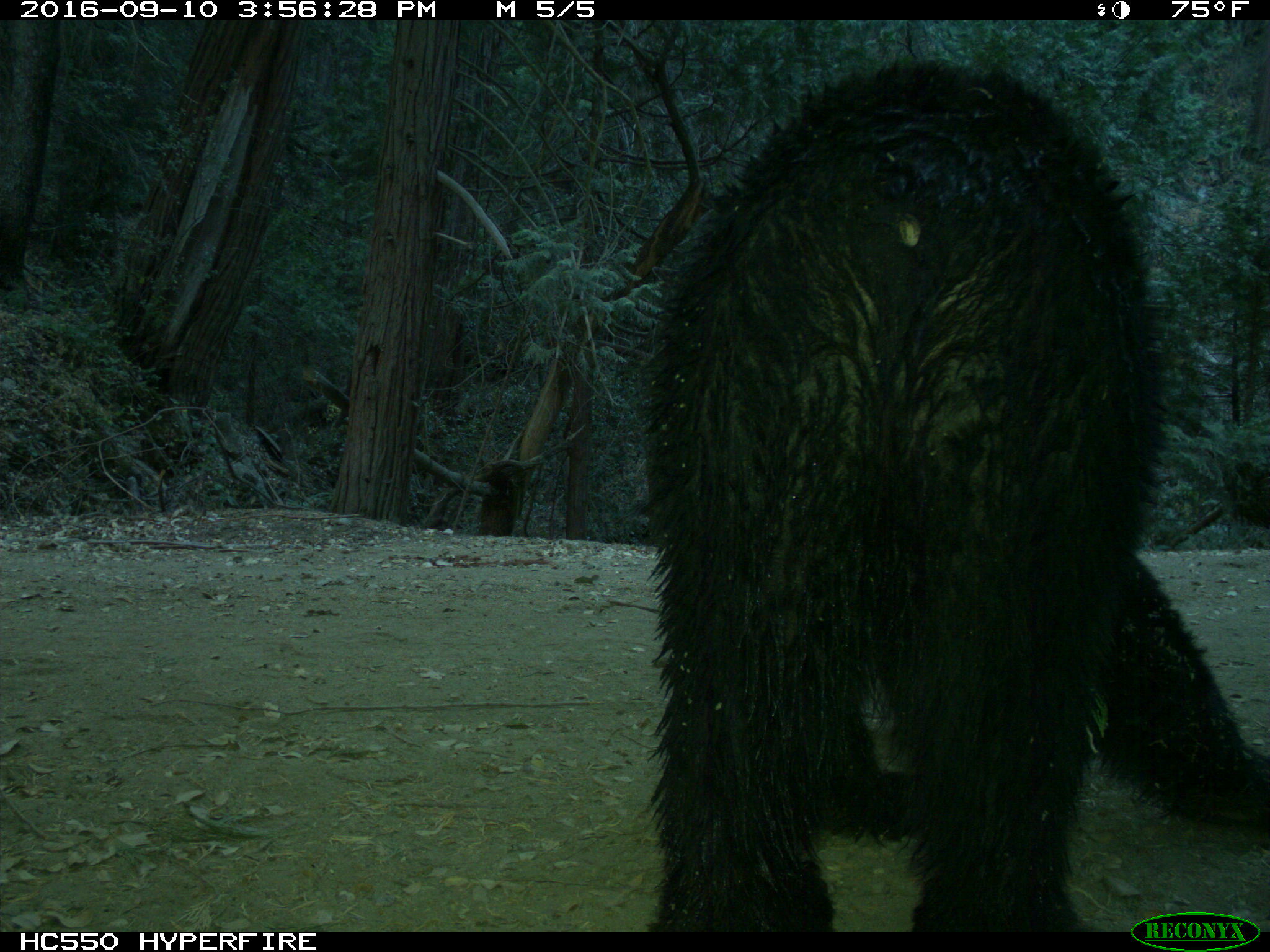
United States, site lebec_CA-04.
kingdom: Animalia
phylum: Chordata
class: Mammalia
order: Carnivora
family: Ursidae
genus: Ursus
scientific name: Ursus americanus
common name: american black bear